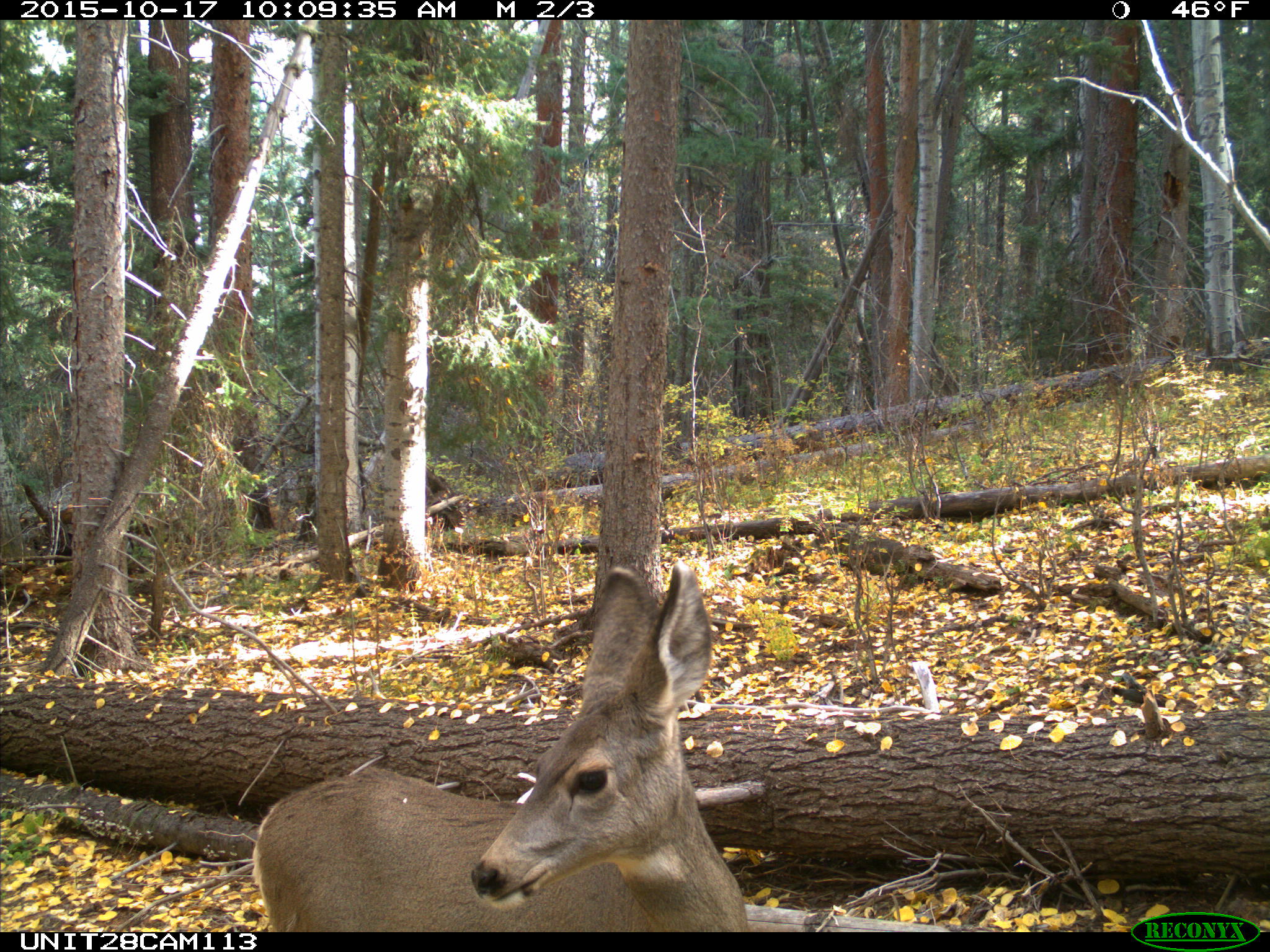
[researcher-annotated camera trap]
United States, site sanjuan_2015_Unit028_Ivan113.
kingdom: Animalia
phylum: Chordata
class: Mammalia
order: Artiodactyla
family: Cervidae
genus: Odocoileus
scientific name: Odocoileus hemionus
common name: mule deer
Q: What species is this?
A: Odocoileus hemionus (mule deer).